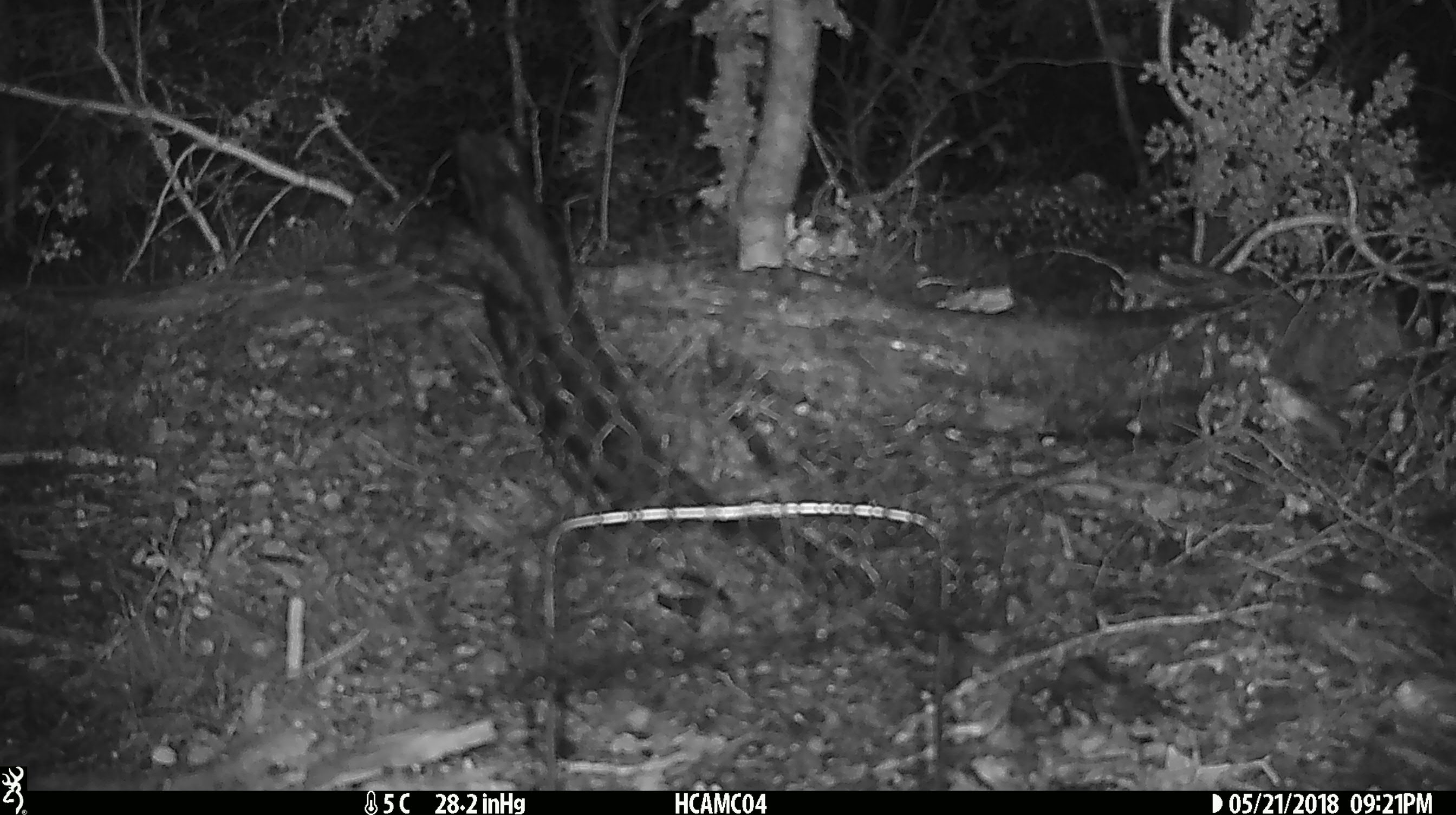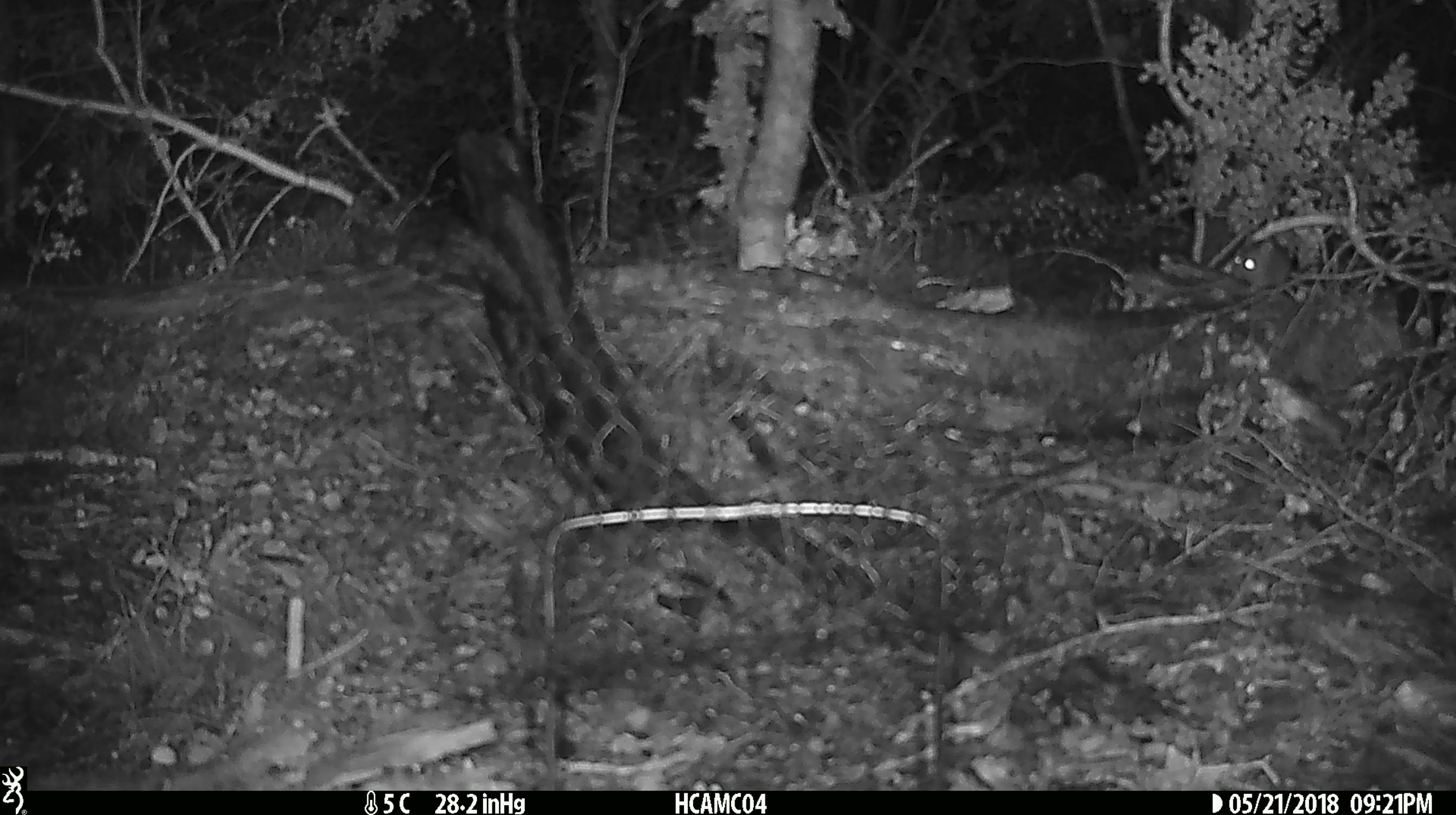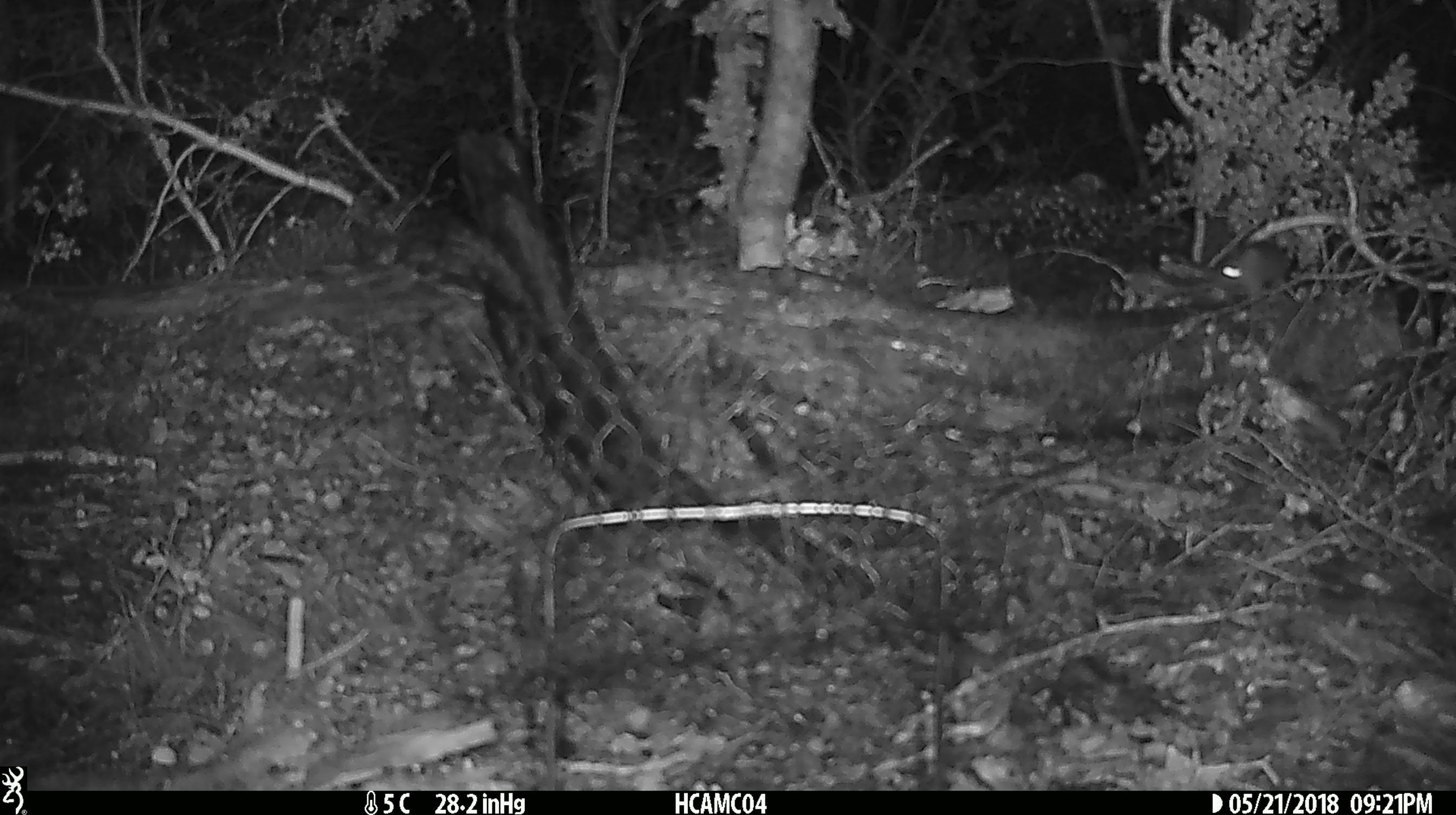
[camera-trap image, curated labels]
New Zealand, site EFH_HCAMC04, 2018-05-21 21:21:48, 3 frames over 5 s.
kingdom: Animalia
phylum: Chordata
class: Mammalia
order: Rodentia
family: Muridae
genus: Mus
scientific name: Mus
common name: mouse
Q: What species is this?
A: Mouse (Mus).